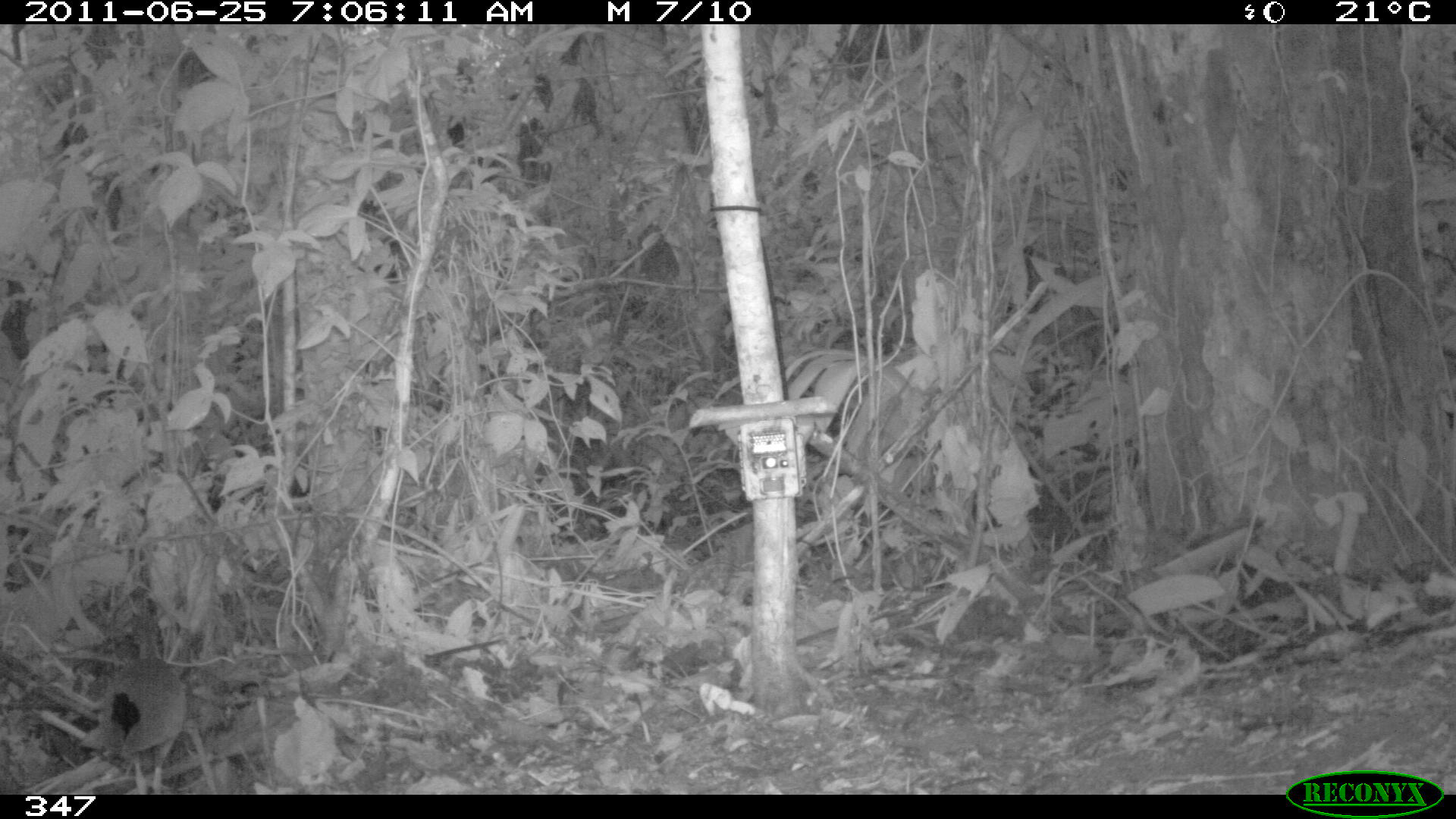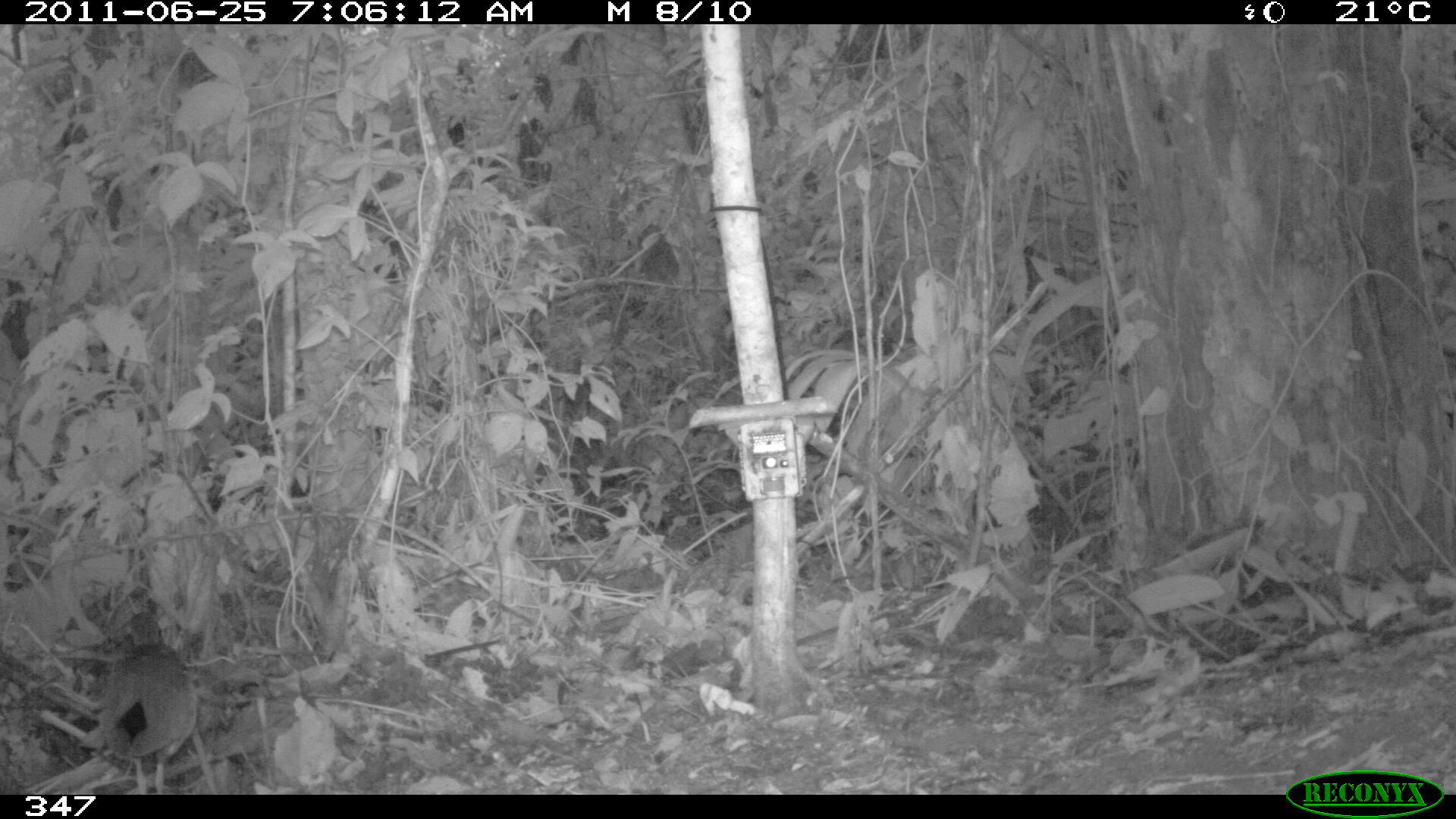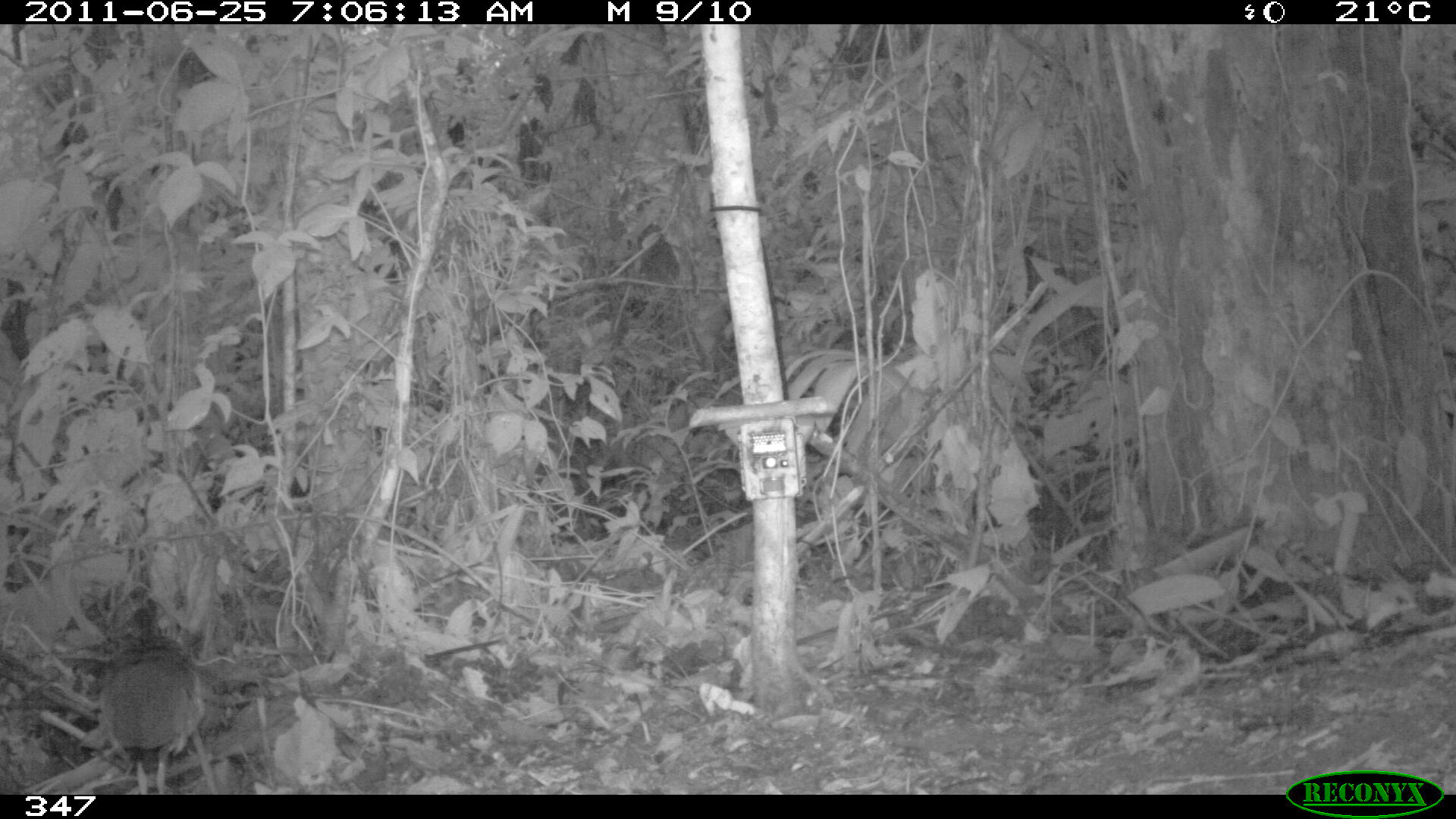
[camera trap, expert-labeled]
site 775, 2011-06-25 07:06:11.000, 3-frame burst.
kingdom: Animalia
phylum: Chordata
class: Aves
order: Gruiformes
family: Rallidae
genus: Aramides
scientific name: Aramides cajaneus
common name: gray-cowled wood-rail